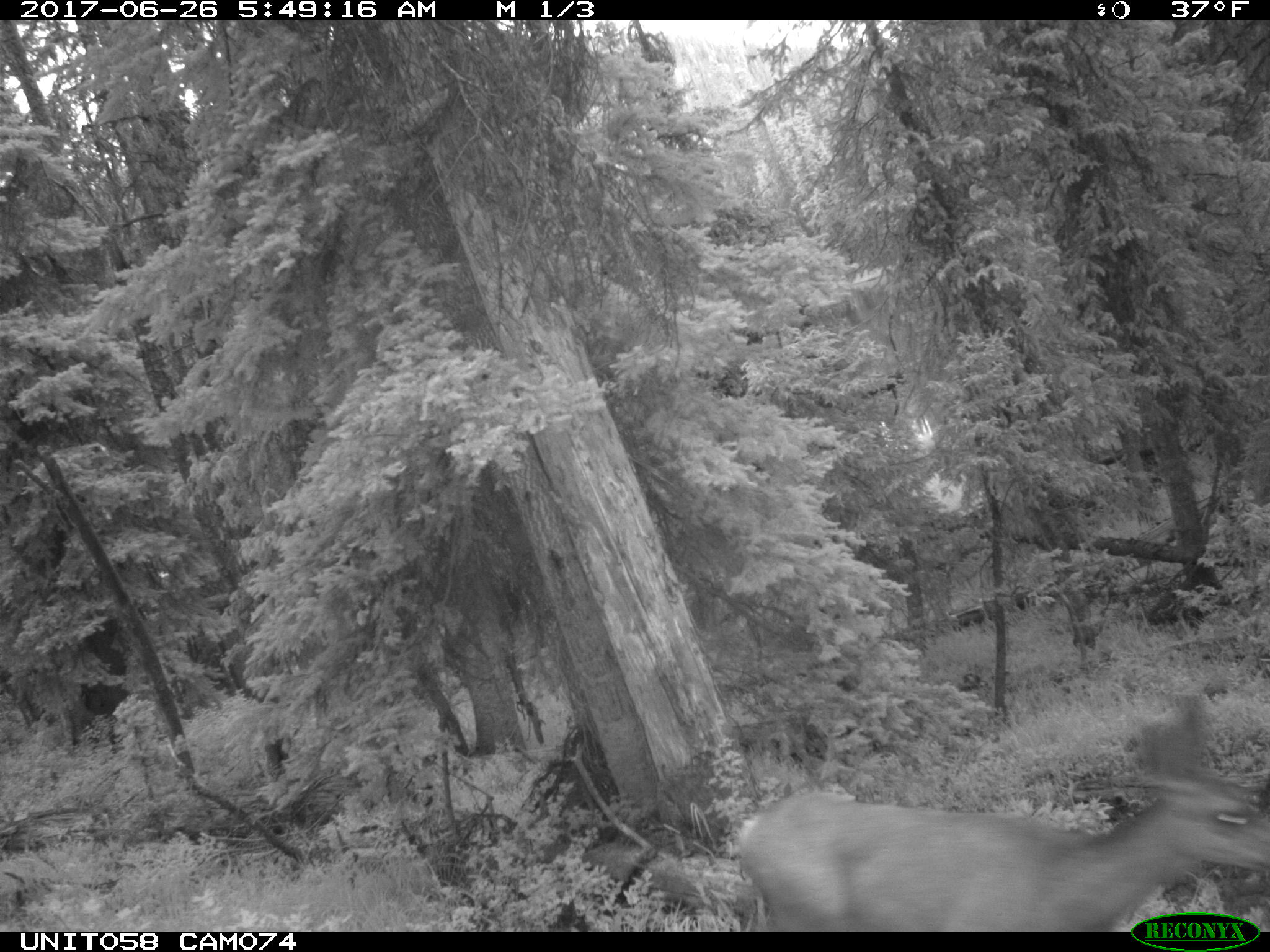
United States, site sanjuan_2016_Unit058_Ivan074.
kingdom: Animalia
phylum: Chordata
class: Mammalia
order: Artiodactyla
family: Cervidae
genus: Odocoileus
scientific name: Odocoileus hemionus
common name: mule deer